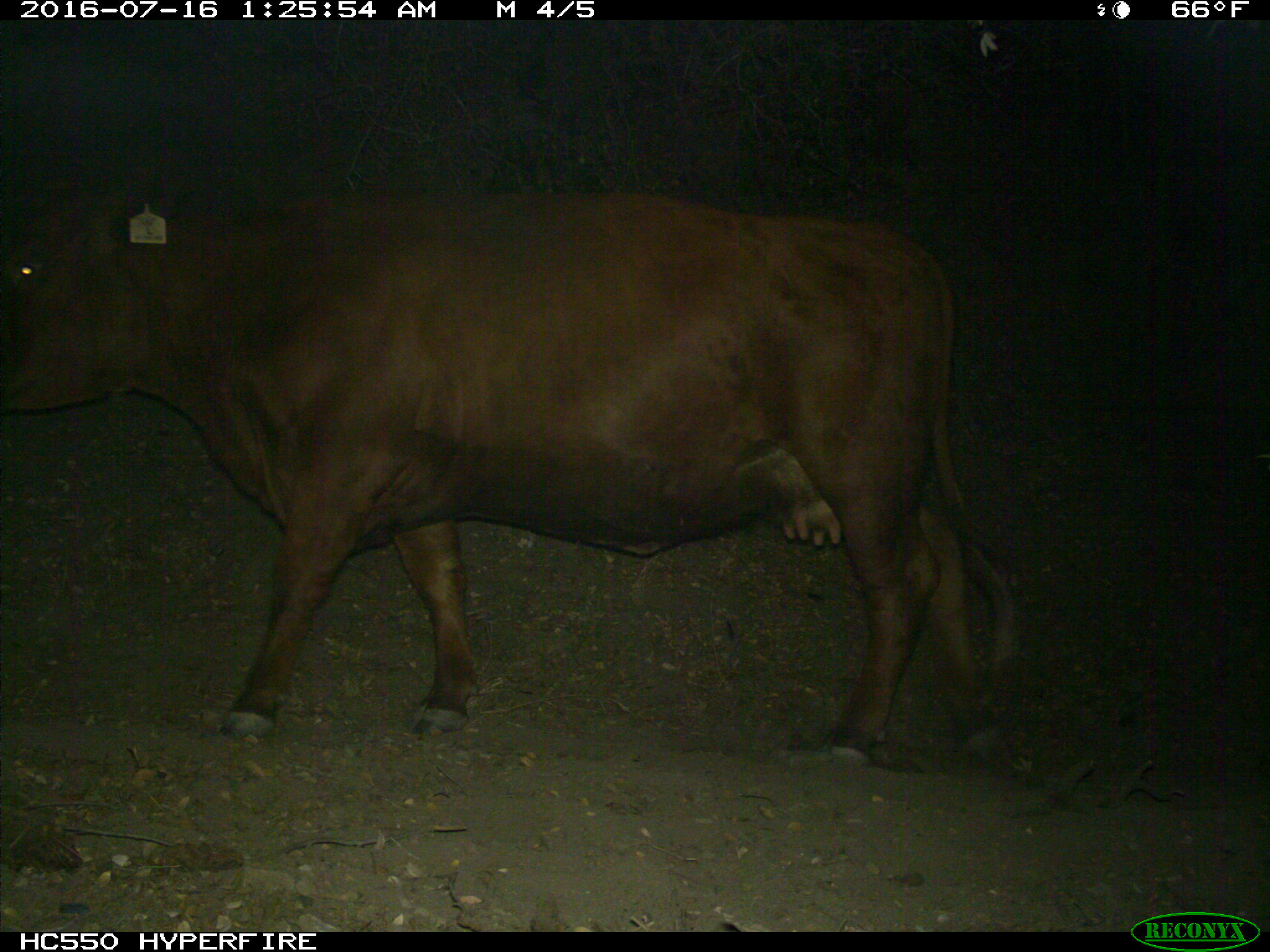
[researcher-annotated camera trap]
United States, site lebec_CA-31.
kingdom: Animalia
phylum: Chordata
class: Mammalia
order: Artiodactyla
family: Bovidae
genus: Bos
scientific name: Bos taurus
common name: domestic cow